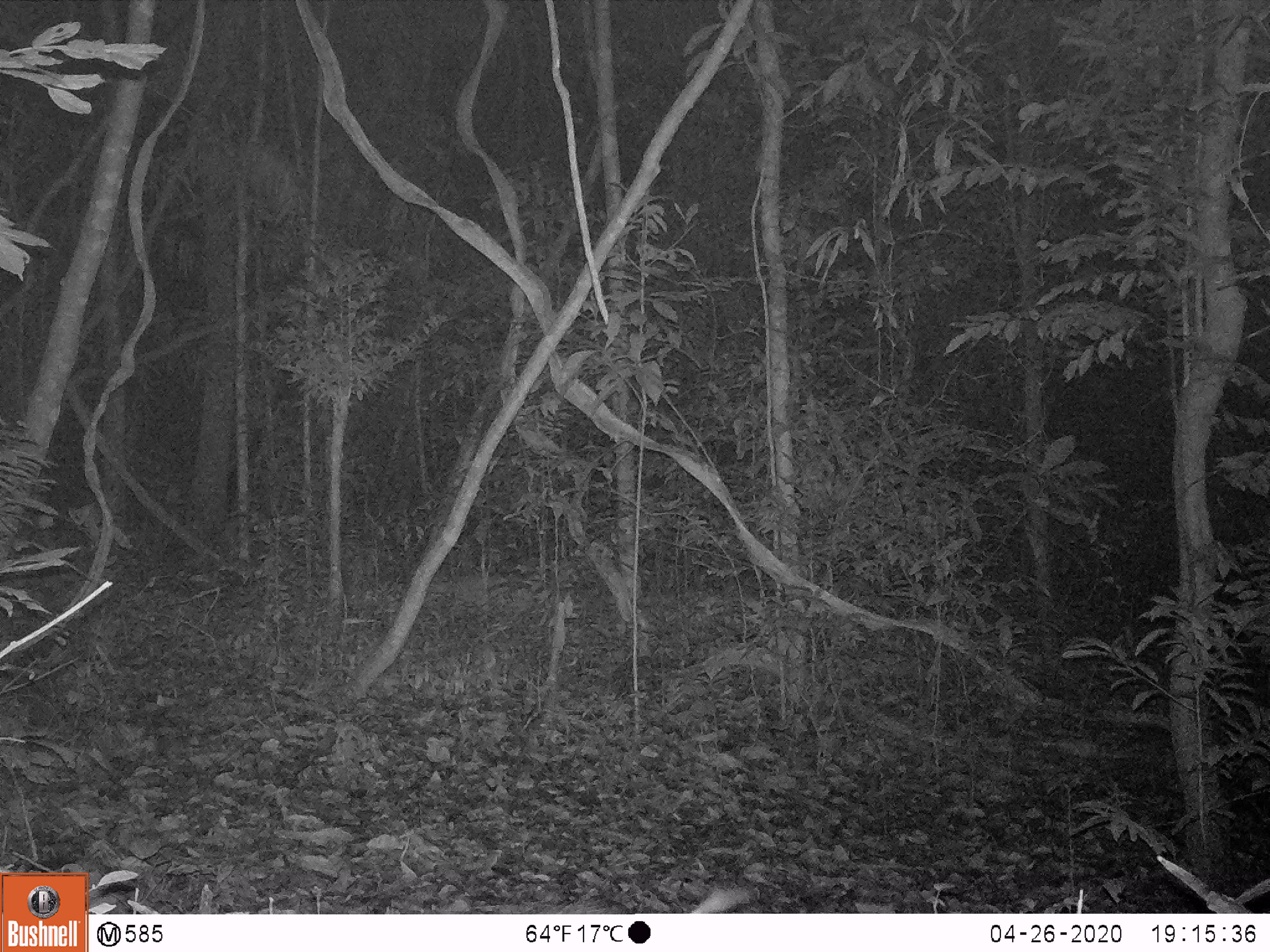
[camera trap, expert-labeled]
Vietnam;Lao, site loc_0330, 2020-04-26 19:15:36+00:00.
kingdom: Animalia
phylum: Chordata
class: Mammalia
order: Rodentia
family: Hystricidae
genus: Atherurus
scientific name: Atherurus macrourus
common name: asiatic brush-tailed porcupine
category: asiatic brush tailed porcupine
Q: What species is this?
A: Asiatic brush tailed porcupine (asiatic brush-tailed porcupine) (Atherurus macrourus).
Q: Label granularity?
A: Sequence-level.